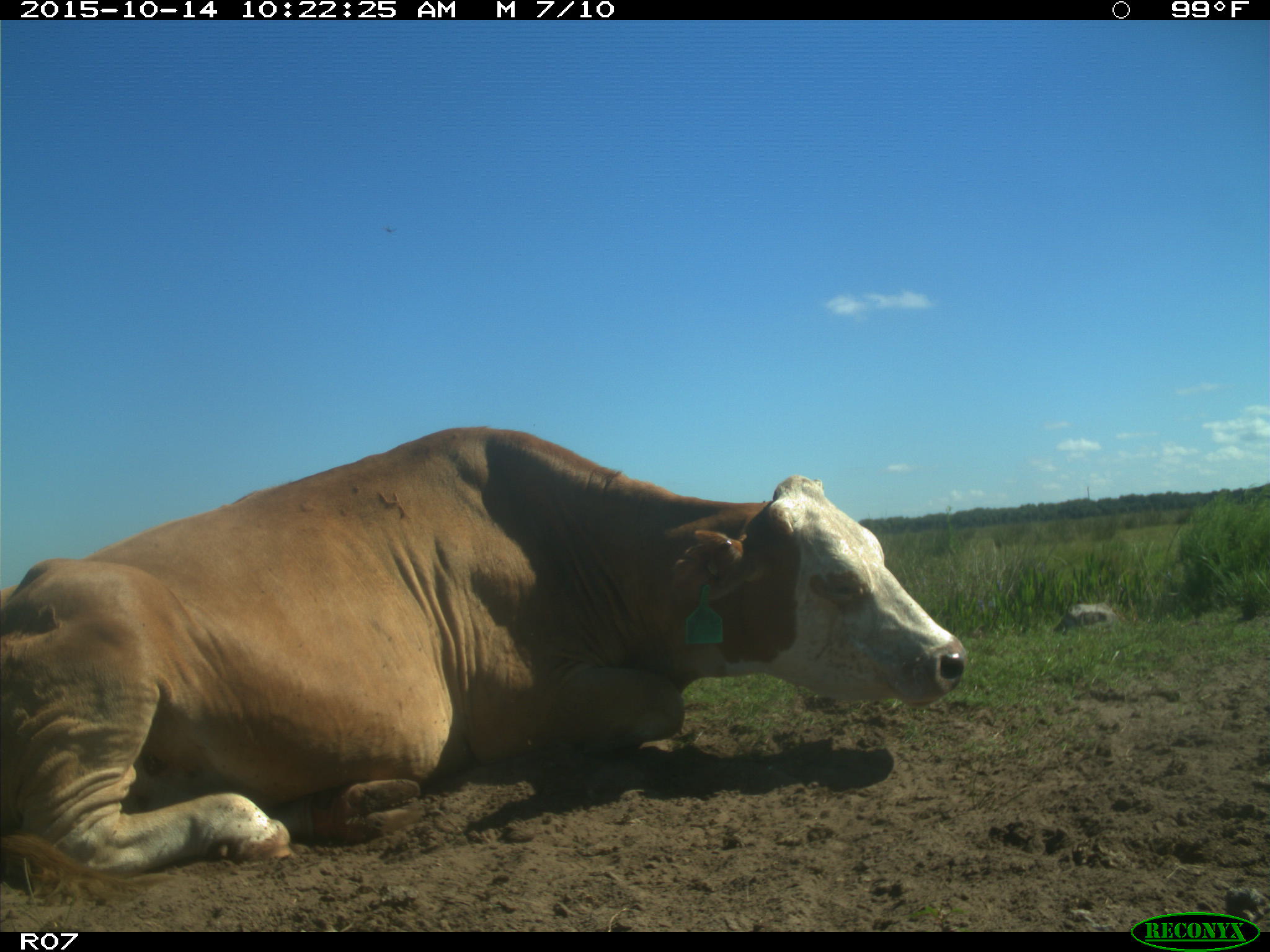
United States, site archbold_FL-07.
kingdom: Animalia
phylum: Chordata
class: Mammalia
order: Artiodactyla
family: Bovidae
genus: Bos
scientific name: Bos taurus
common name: domestic cow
Bos taurus (domestic cow).